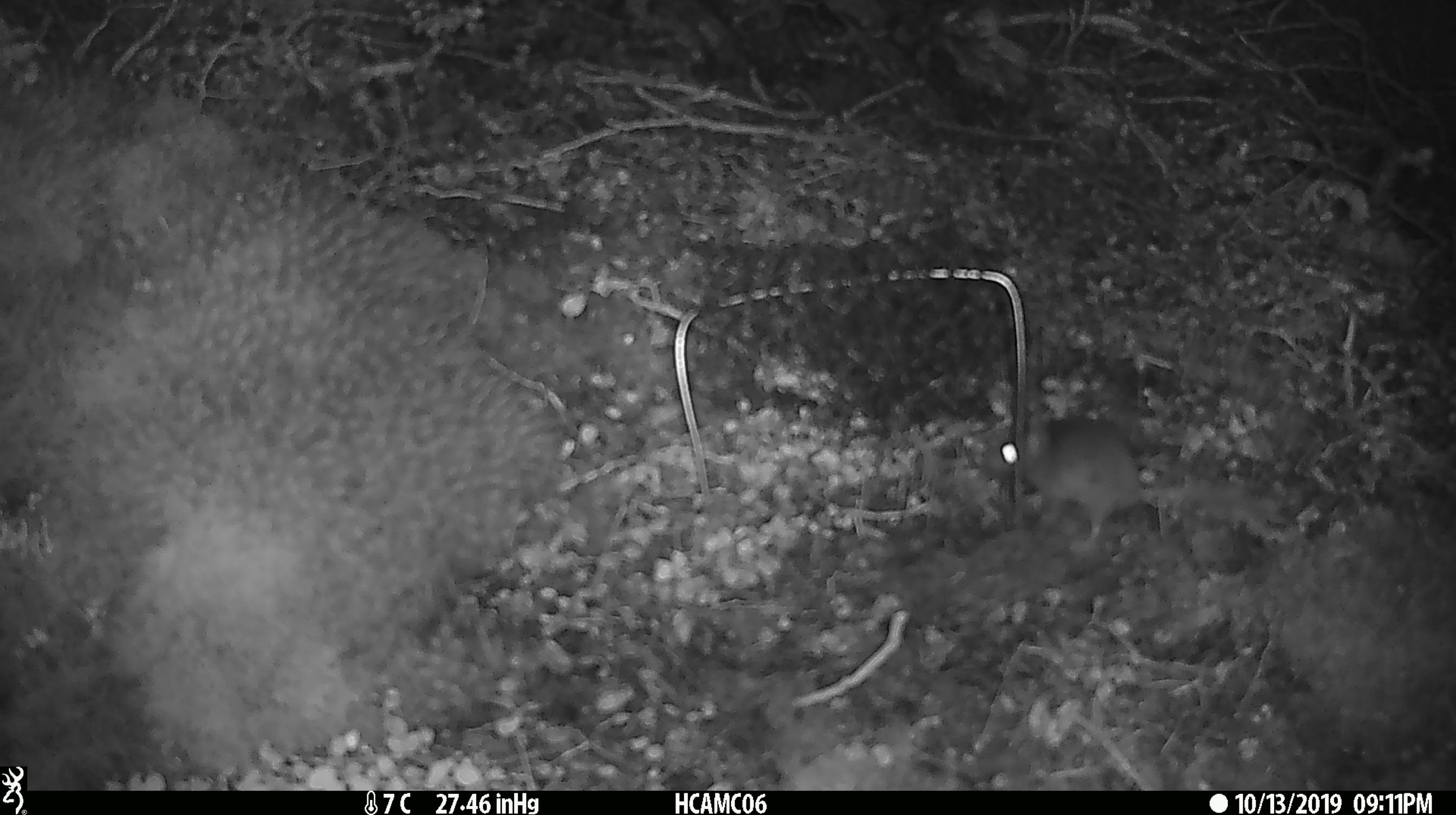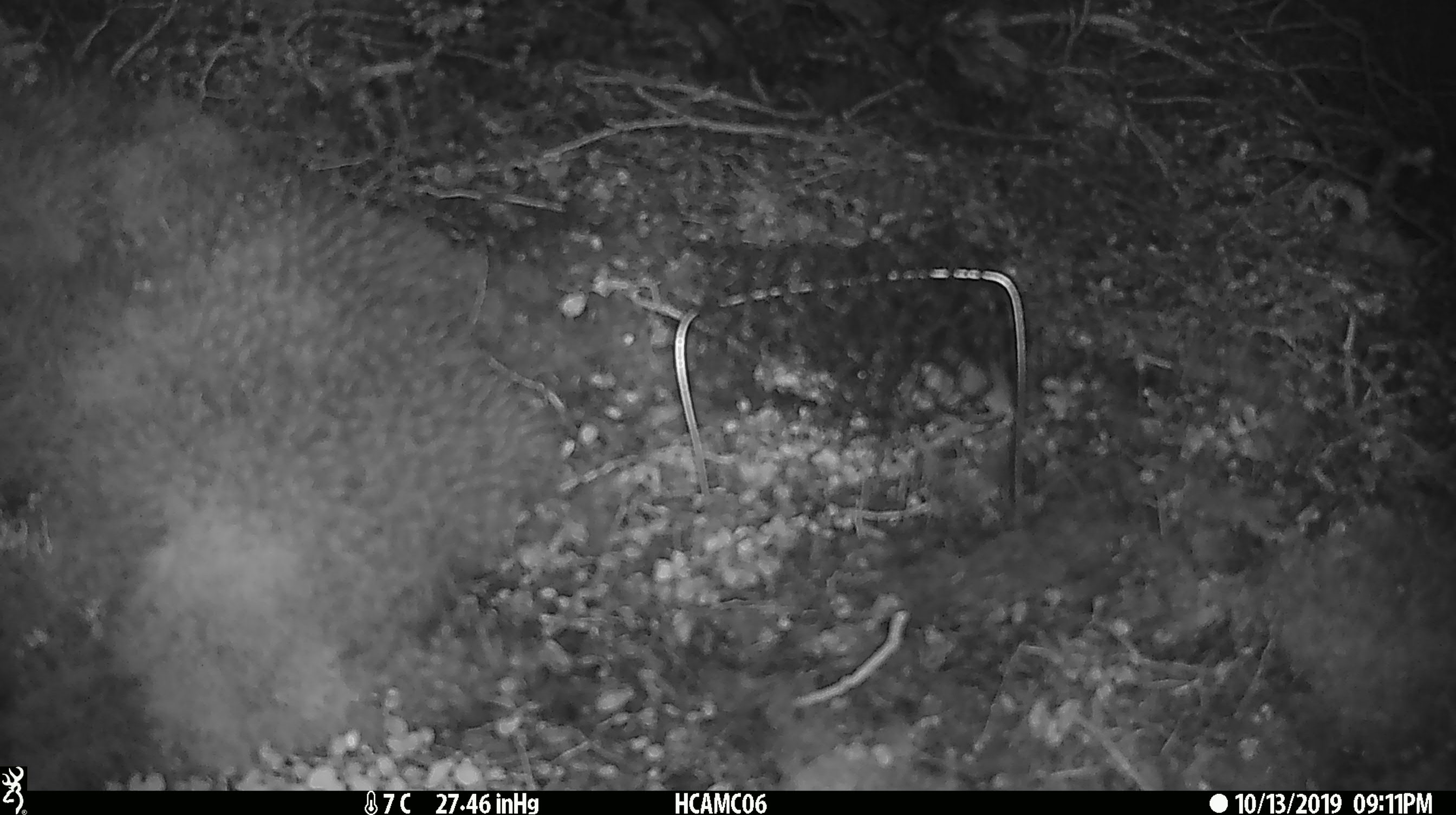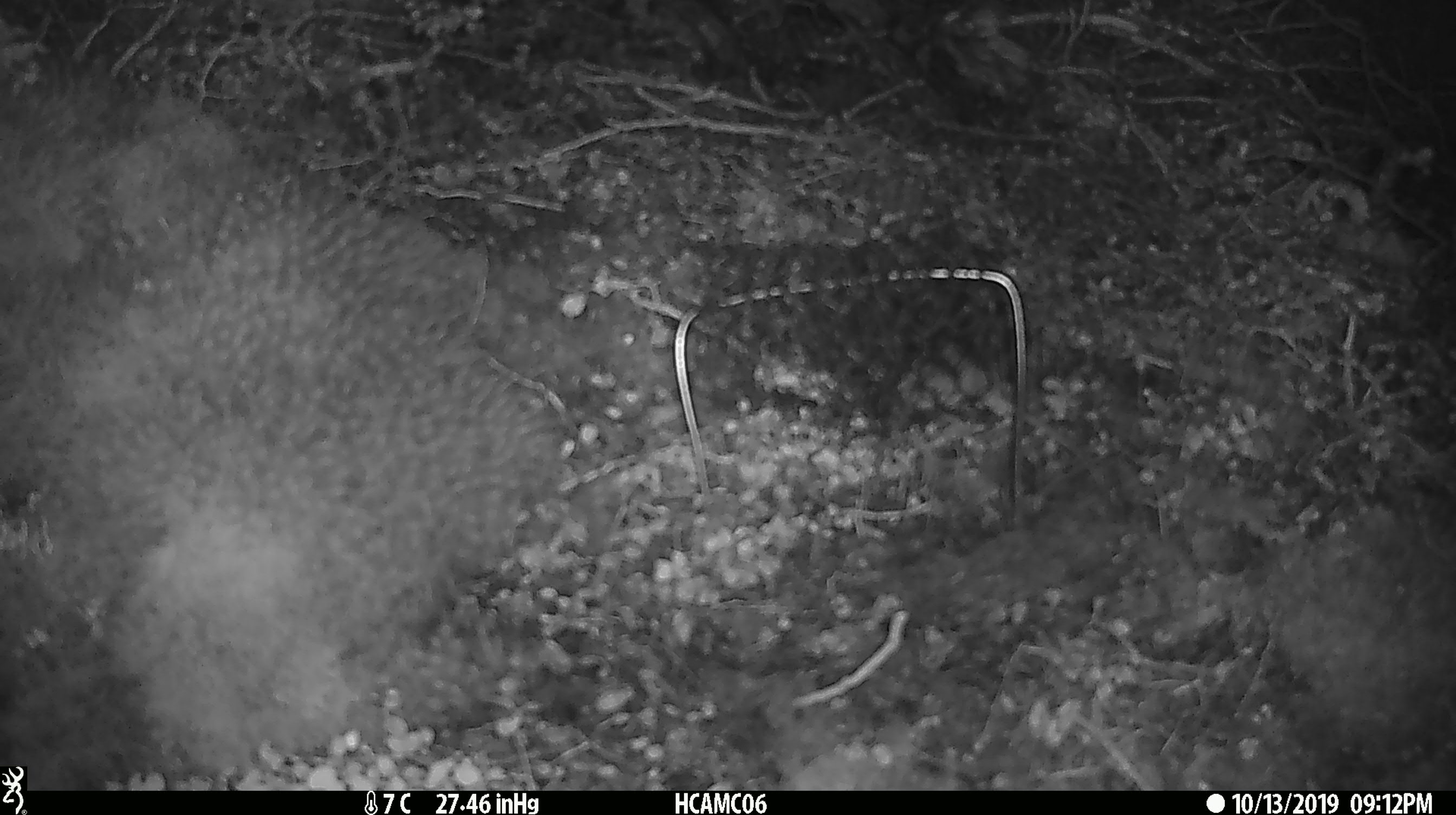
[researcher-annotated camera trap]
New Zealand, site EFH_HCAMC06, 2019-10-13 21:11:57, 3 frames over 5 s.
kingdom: Animalia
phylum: Chordata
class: Mammalia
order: Rodentia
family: Muridae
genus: Mus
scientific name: Mus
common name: mouse